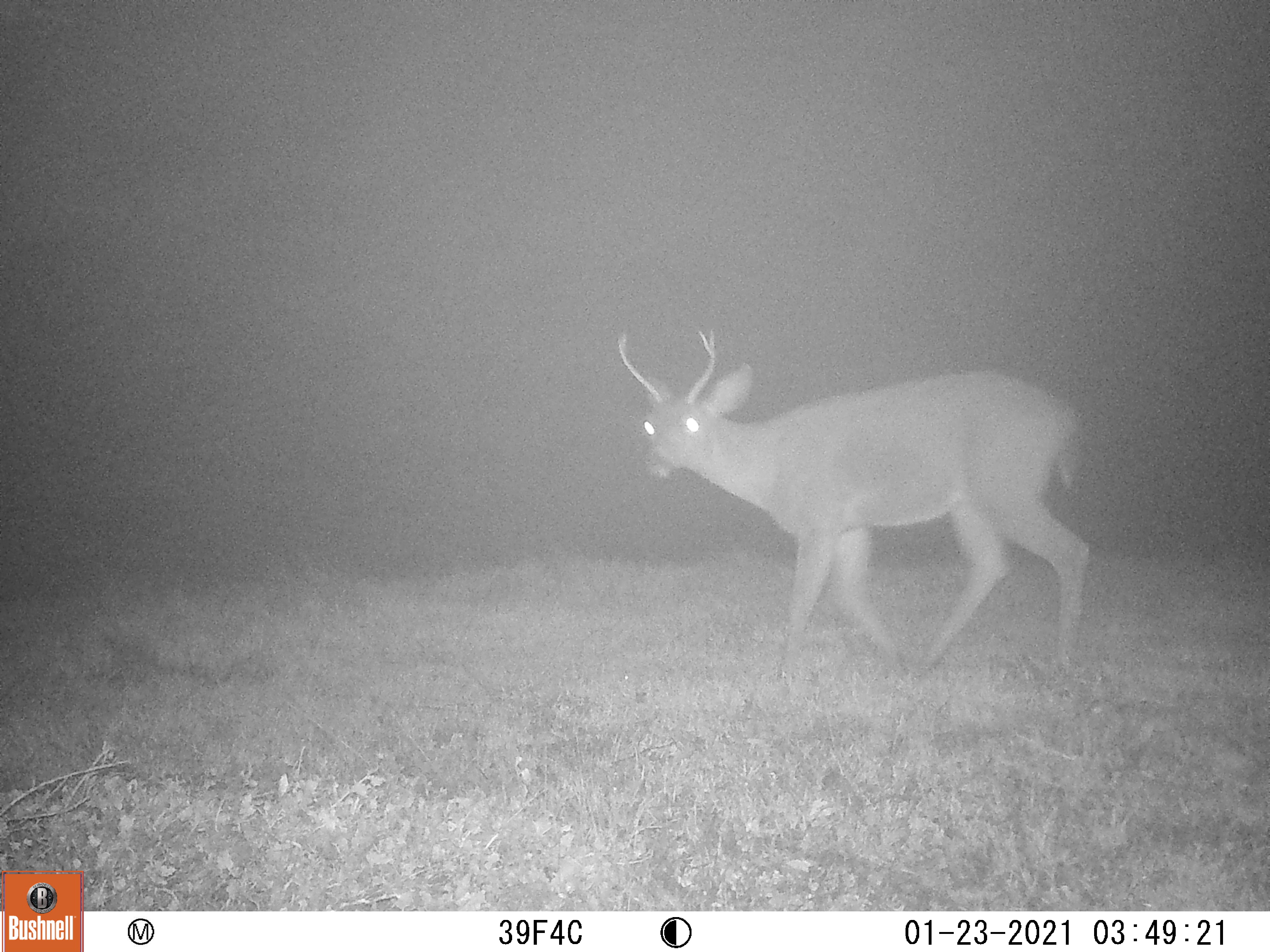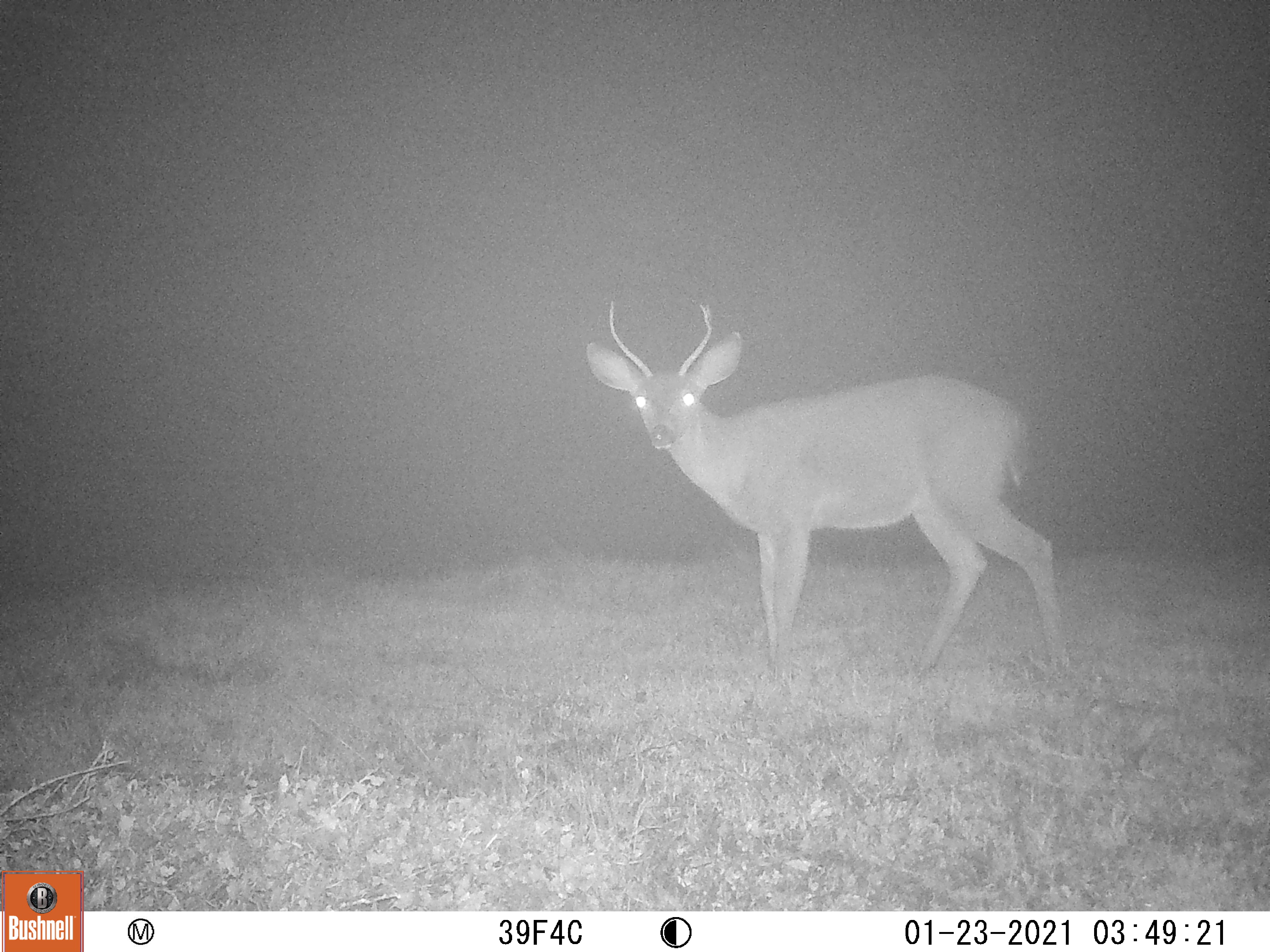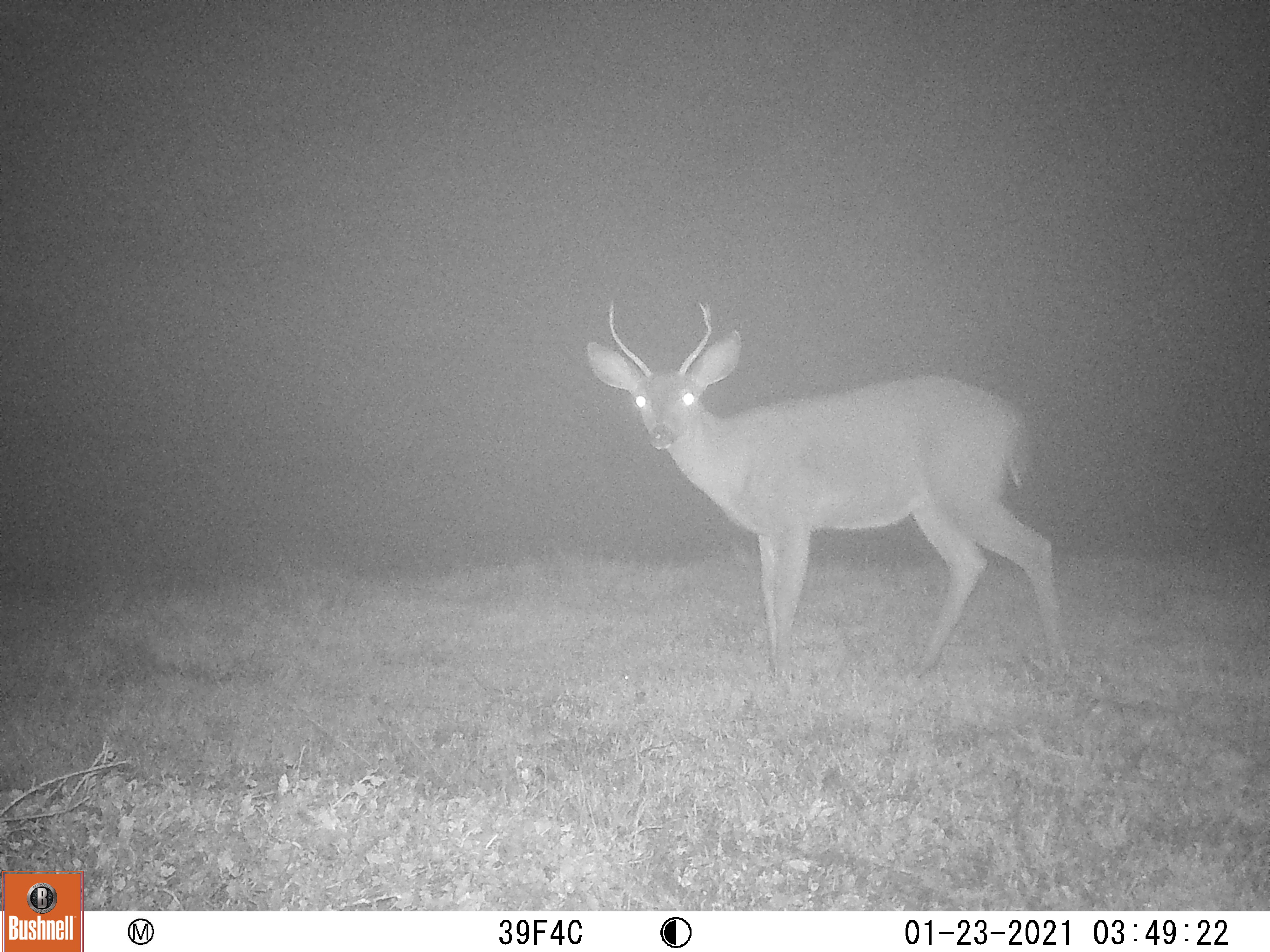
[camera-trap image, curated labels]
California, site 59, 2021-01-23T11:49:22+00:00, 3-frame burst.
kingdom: Animalia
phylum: Chordata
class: Mammalia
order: Artiodactyla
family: Cervidae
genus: Odocoileus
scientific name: Odocoileus hemionus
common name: mule deer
Mule deer (Odocoileus hemionus).